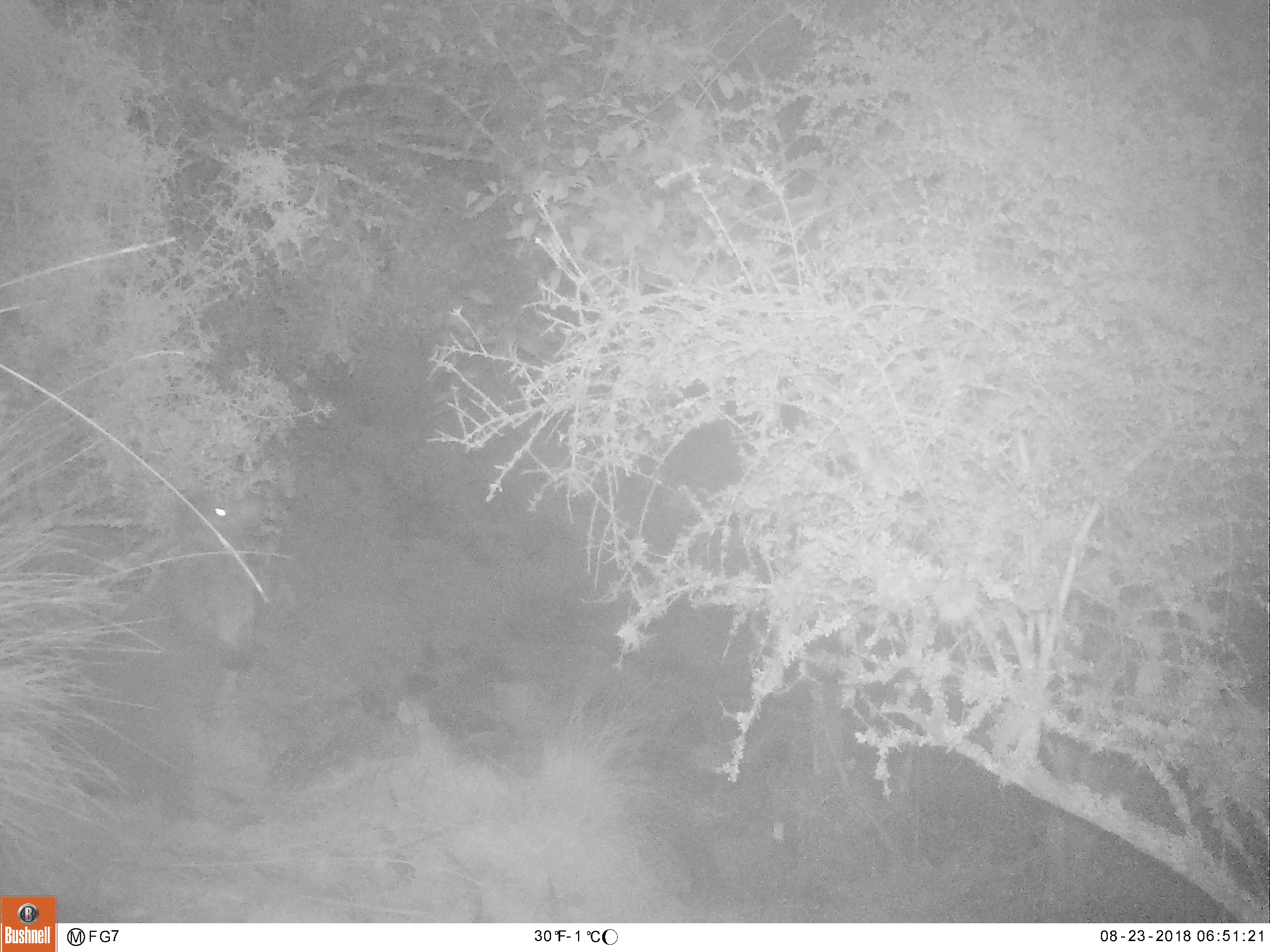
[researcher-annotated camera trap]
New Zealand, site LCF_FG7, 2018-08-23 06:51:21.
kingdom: Animalia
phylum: Chordata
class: Mammalia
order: Diprotodontia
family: Macropodidae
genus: Notamacropus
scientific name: Notamacropus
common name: wallaby